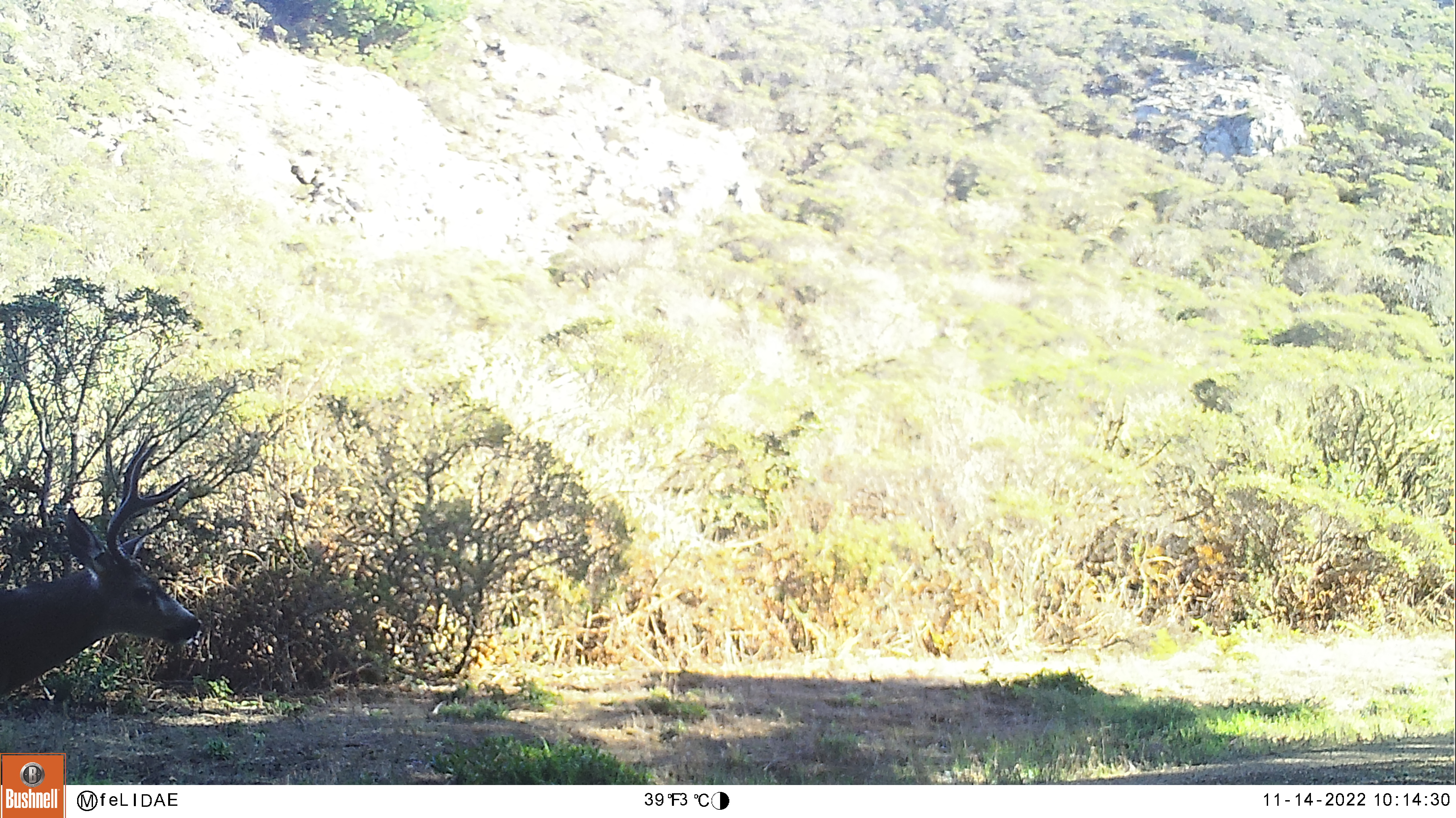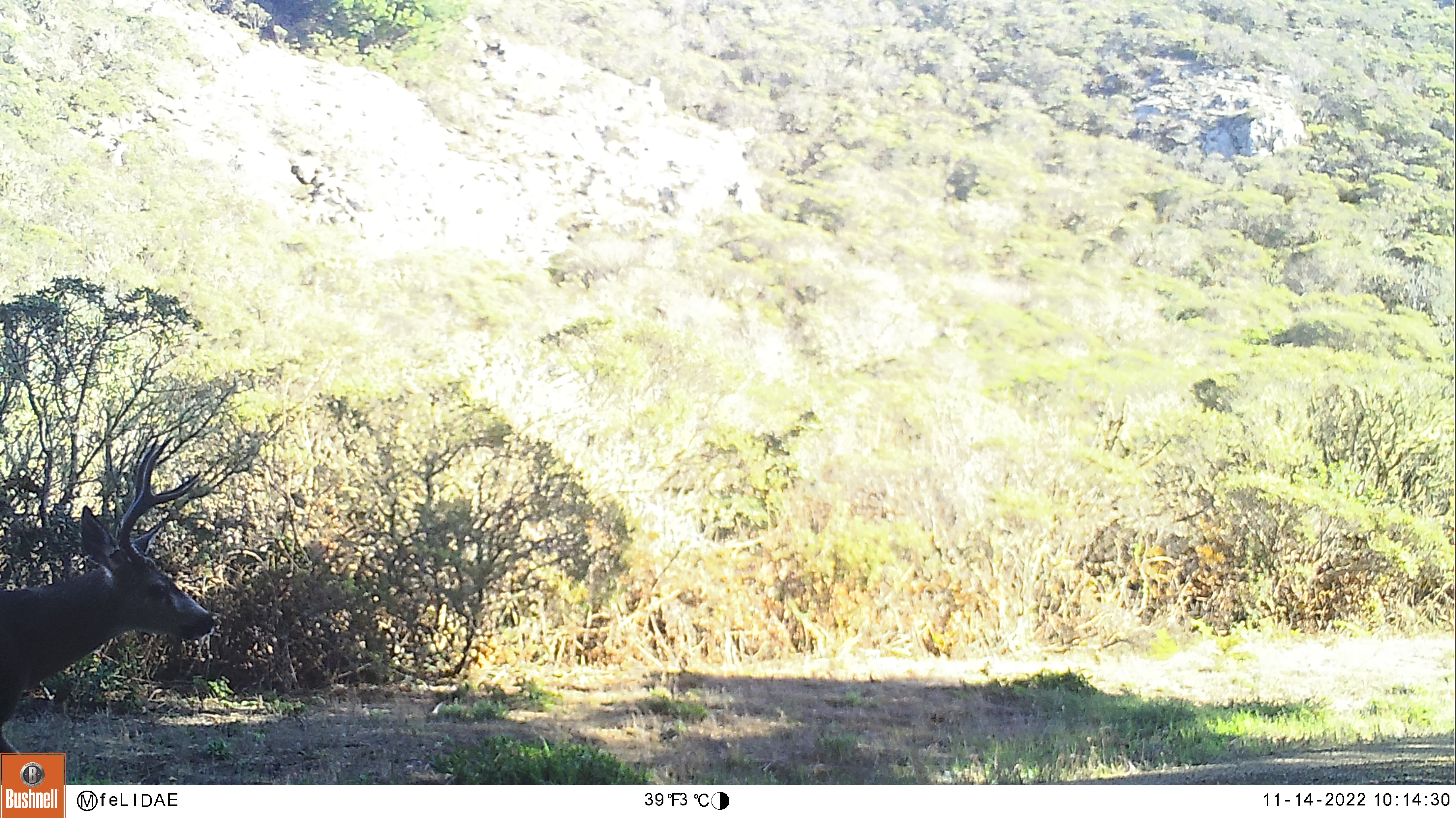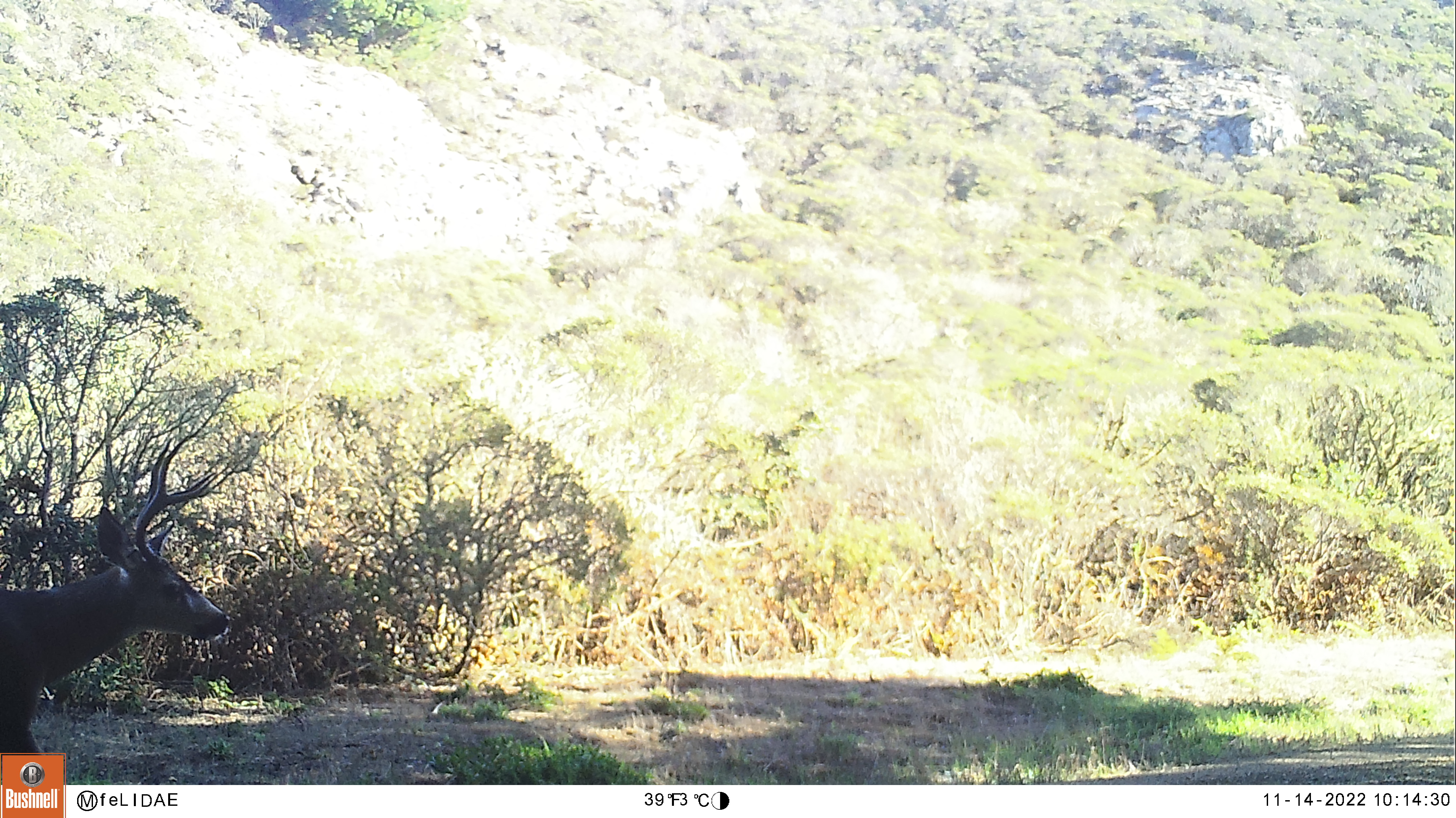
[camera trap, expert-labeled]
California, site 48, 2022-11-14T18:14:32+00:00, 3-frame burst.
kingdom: Animalia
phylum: Chordata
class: Mammalia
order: Artiodactyla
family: Cervidae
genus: Odocoileus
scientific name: Odocoileus hemionus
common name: mule deer